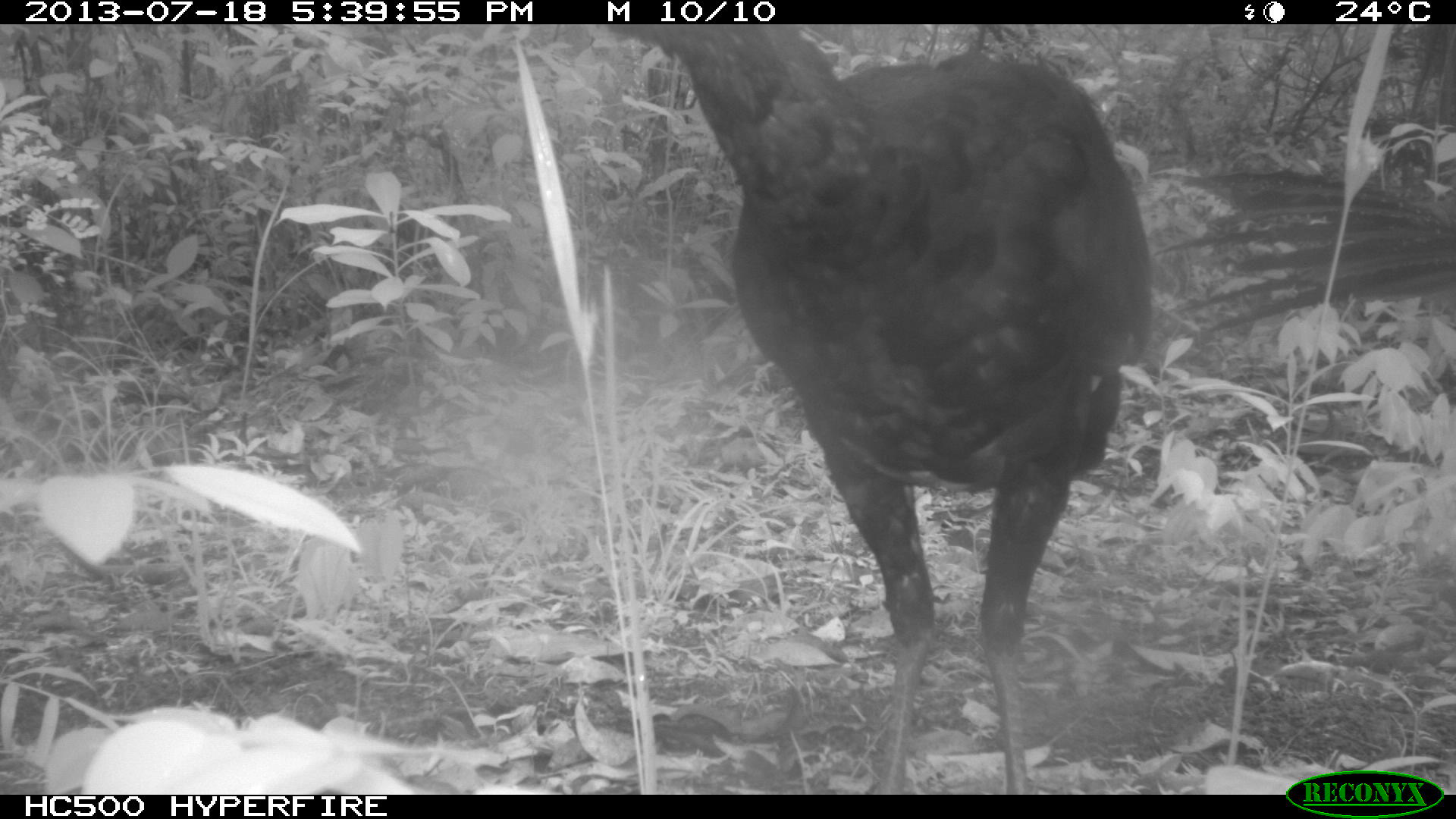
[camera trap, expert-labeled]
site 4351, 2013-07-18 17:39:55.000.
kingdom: Animalia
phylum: Chordata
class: Aves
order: Galliformes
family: Cracidae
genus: Crax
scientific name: Crax rubra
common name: great curassow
Crax rubra (great curassow), count 3.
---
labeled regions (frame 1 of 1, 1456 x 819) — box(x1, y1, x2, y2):
crax rubra: box(603, 21, 1155, 800); box(1165, 173, 1452, 328)